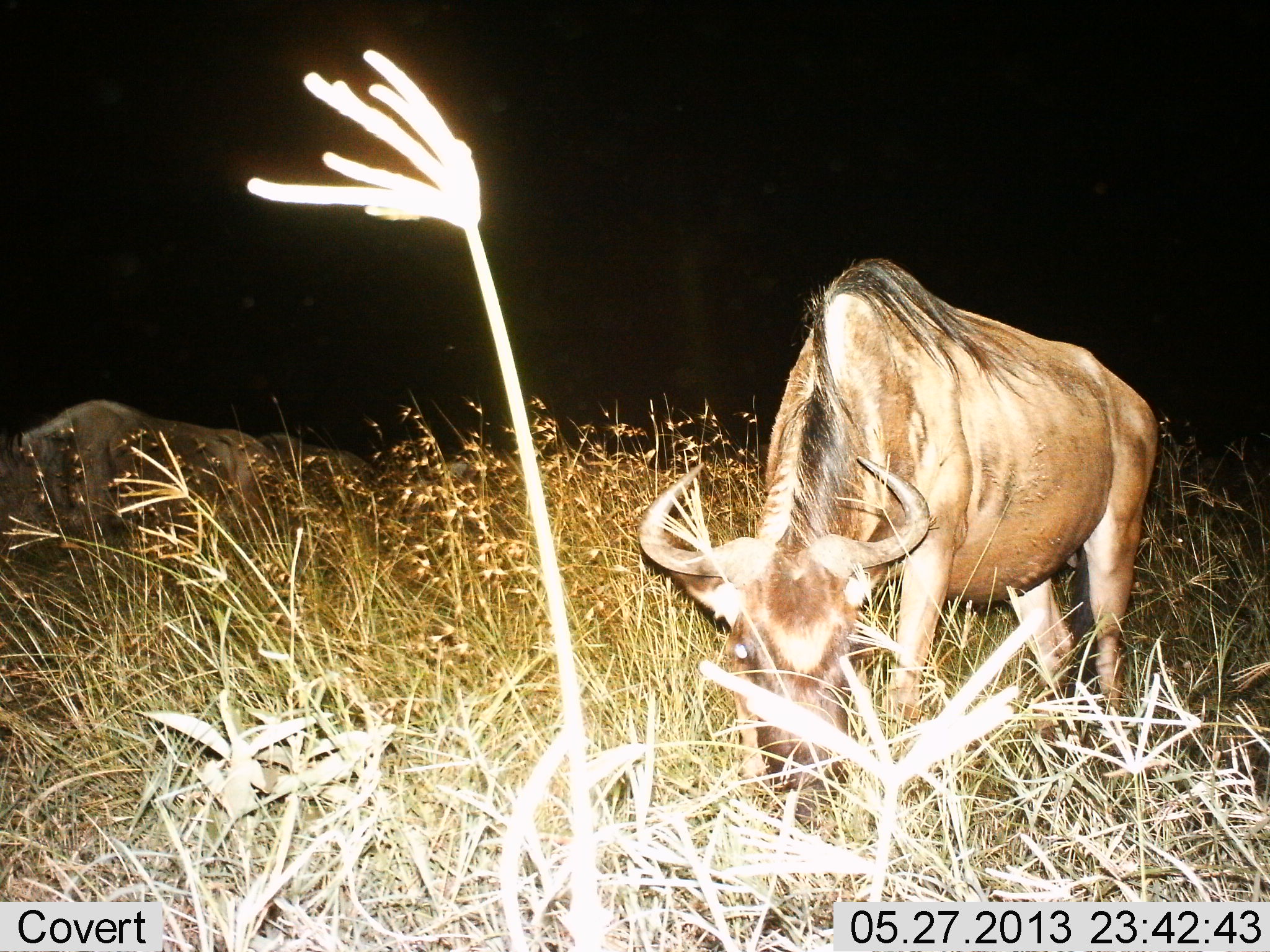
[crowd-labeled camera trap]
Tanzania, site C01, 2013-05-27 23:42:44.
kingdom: Animalia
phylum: Chordata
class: Mammalia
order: Artiodactyla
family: Bovidae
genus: Connochaetes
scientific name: Connochaetes taurinus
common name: blue wildebeest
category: wildebeest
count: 3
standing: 50%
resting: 0%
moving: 0%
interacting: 0%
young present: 0%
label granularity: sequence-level